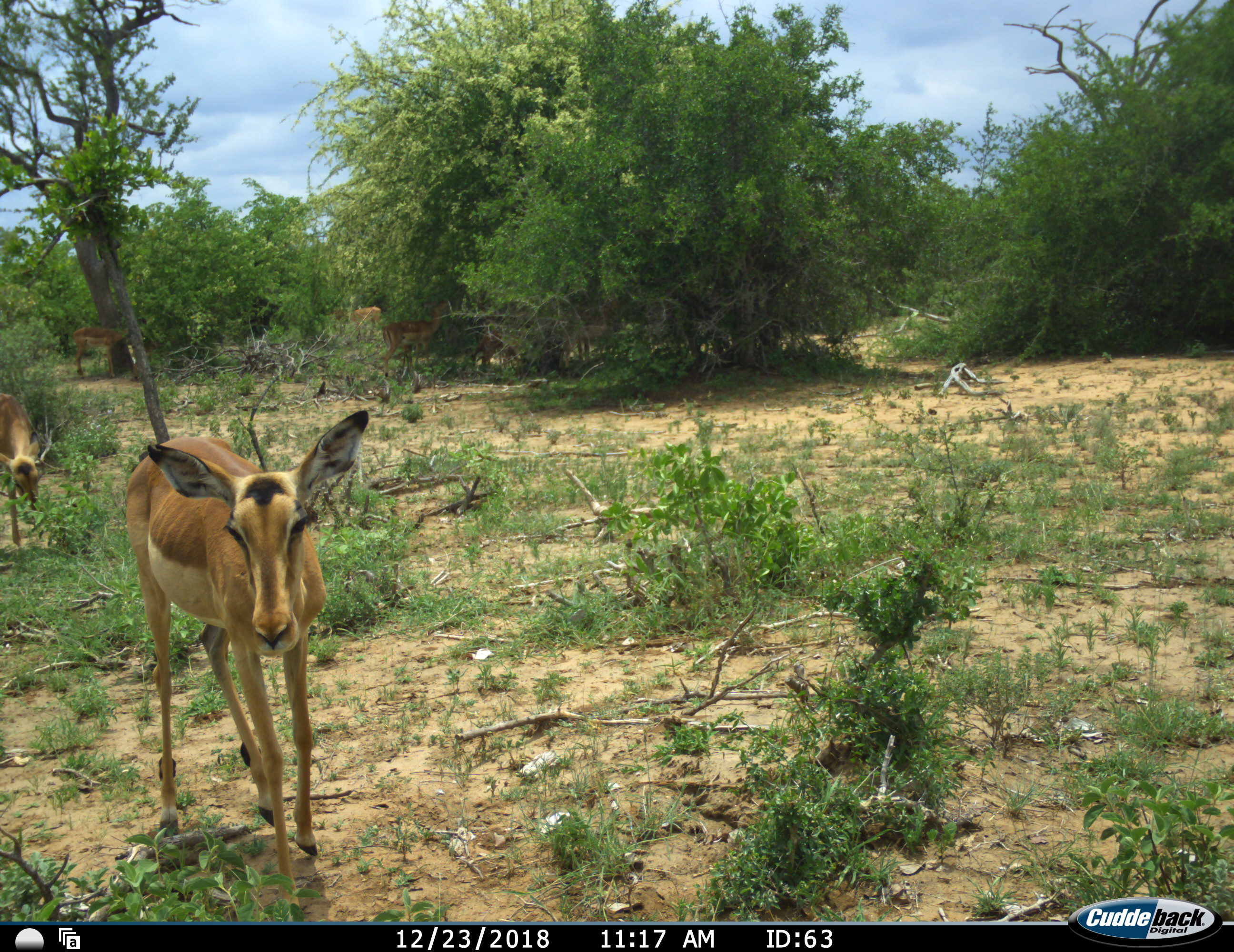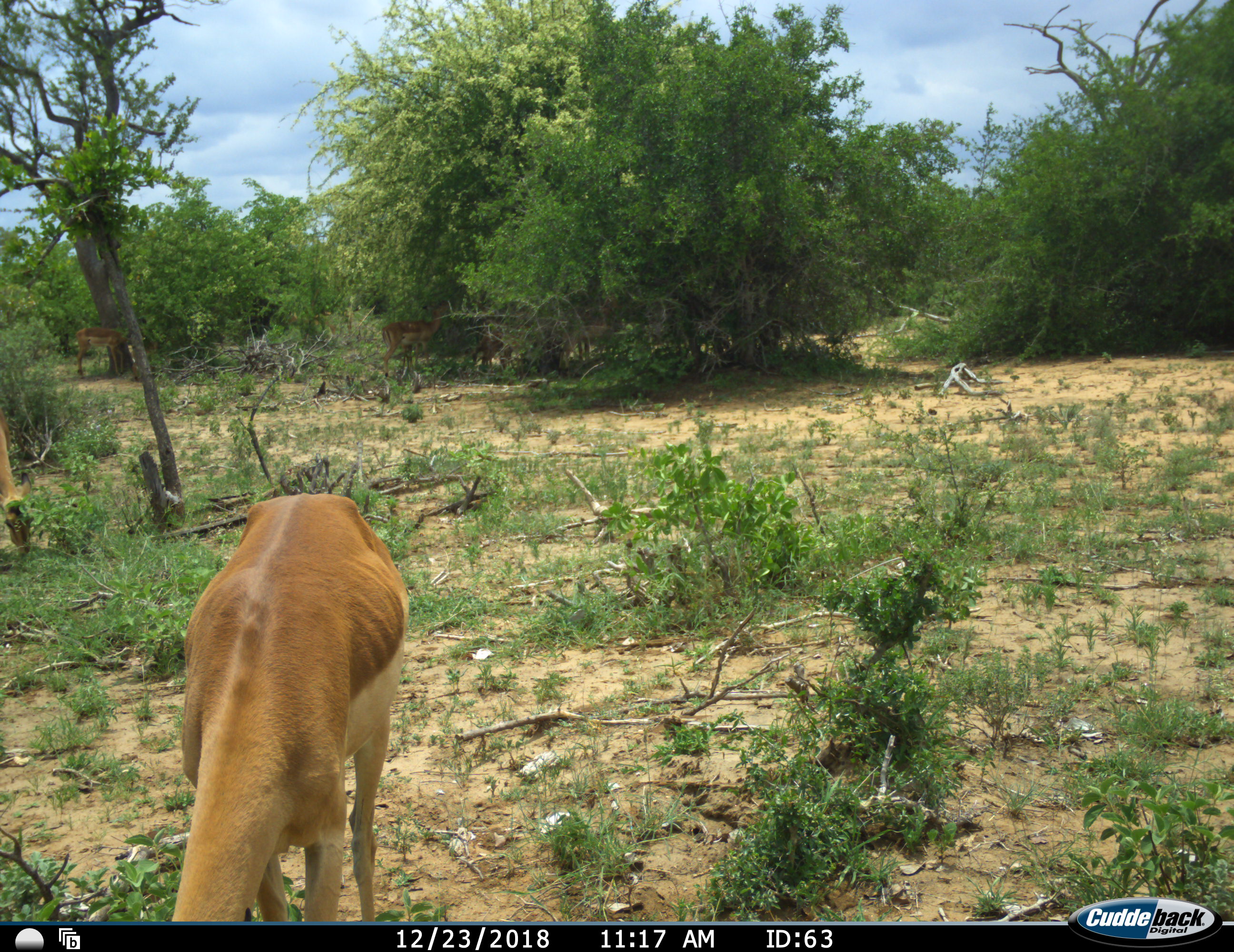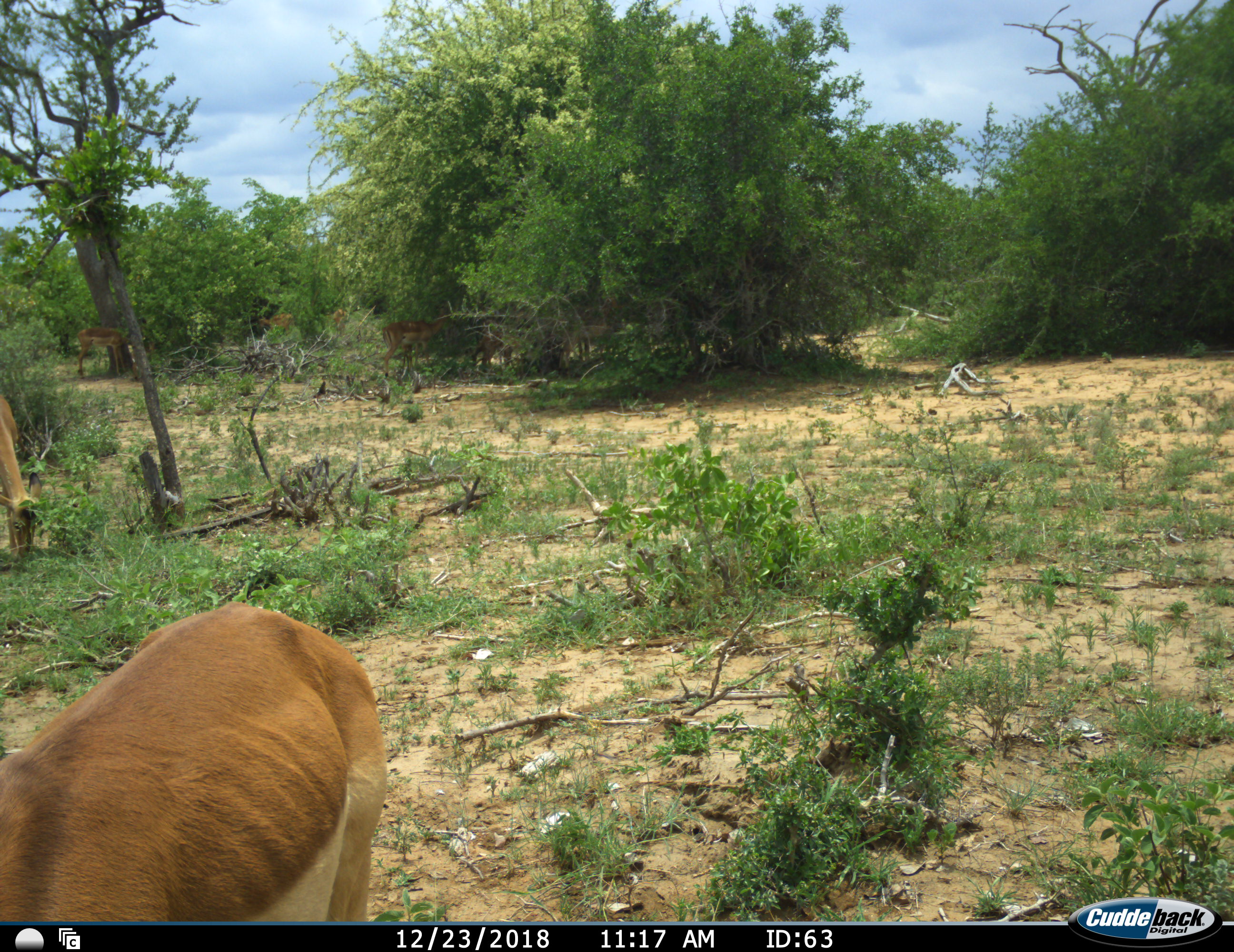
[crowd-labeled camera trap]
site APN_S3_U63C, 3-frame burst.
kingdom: Animalia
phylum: Chordata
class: Mammalia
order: Artiodactyla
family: Bovidae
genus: Aepyceros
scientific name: Aepyceros melampus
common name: impala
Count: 6.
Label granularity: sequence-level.